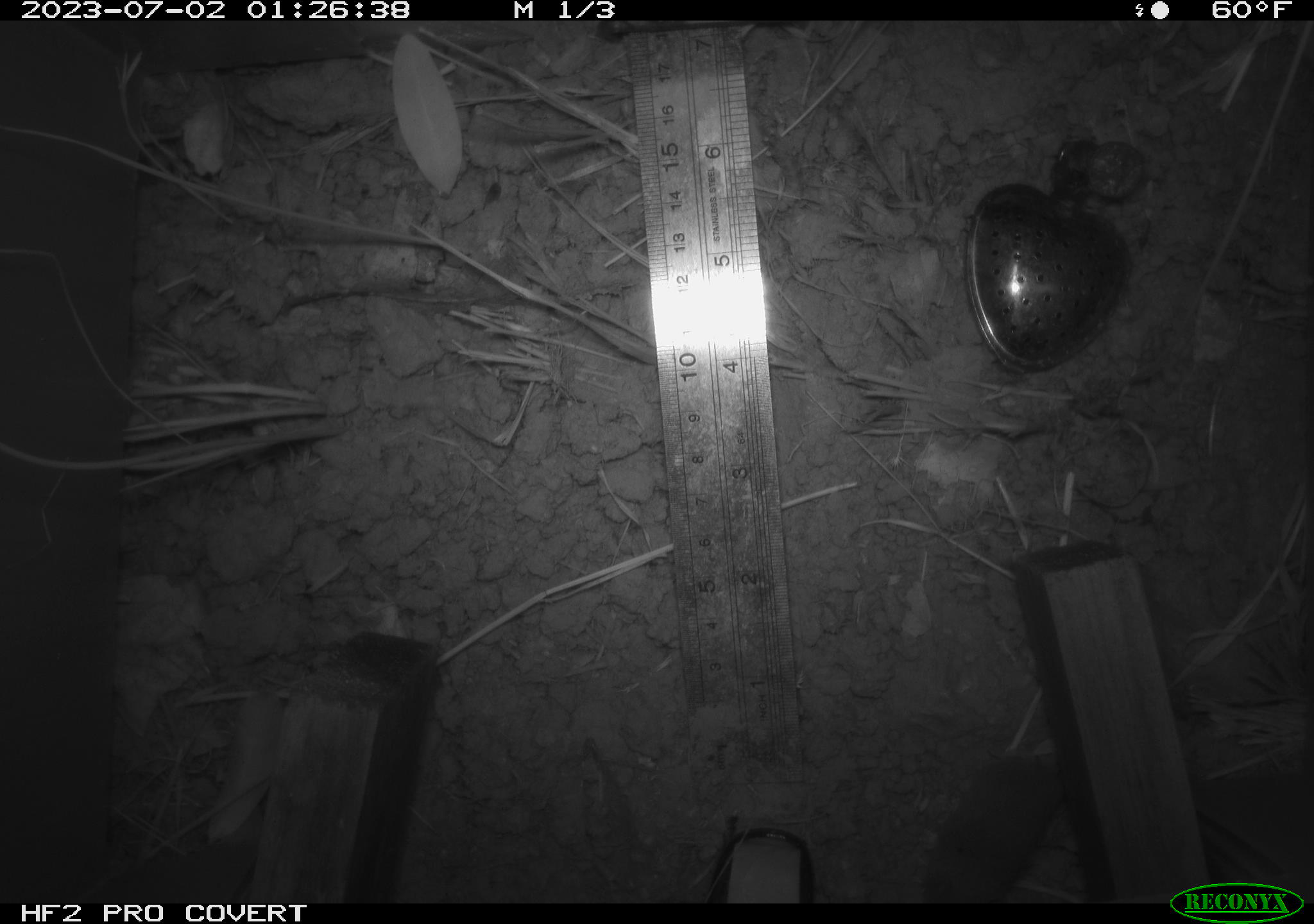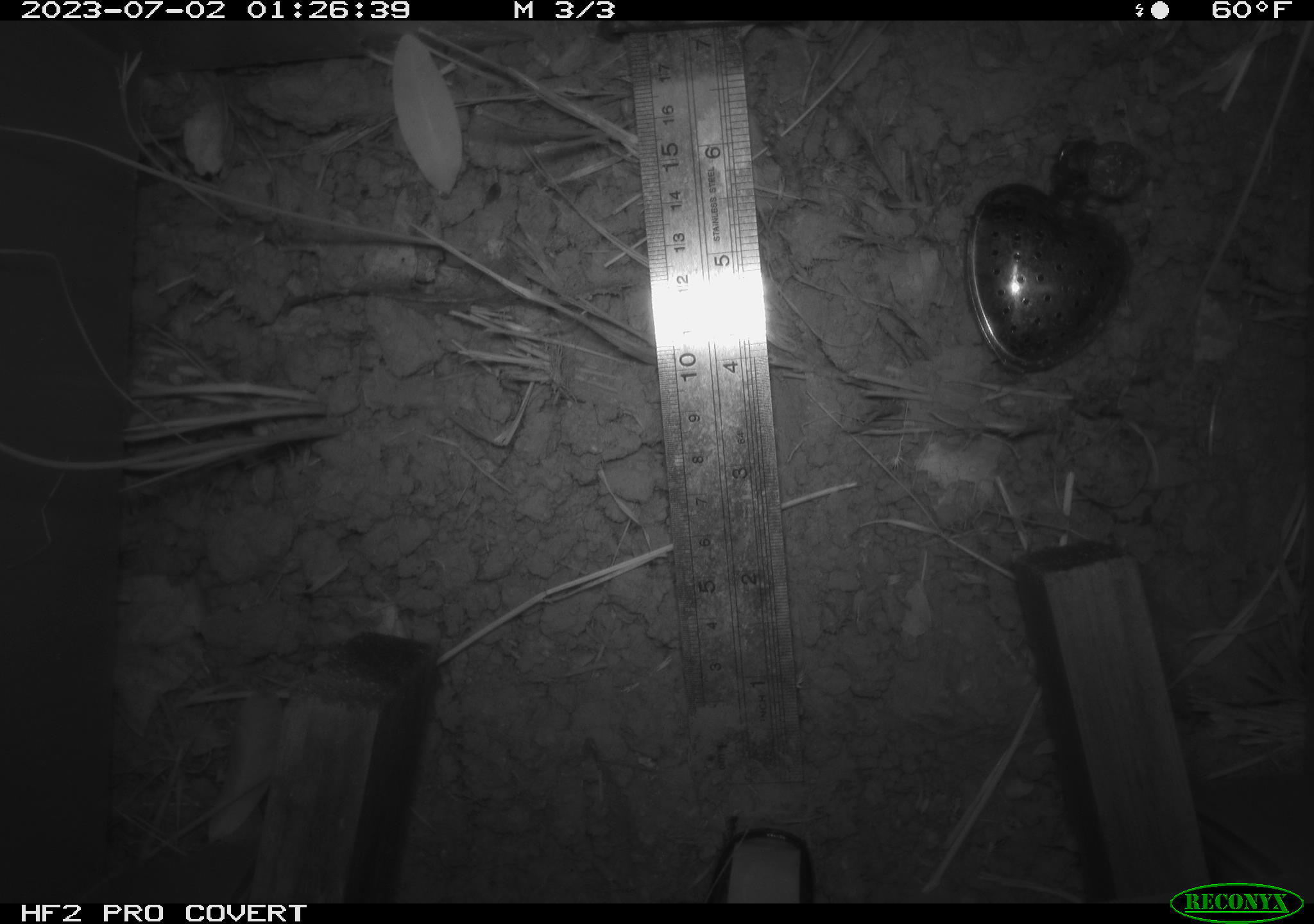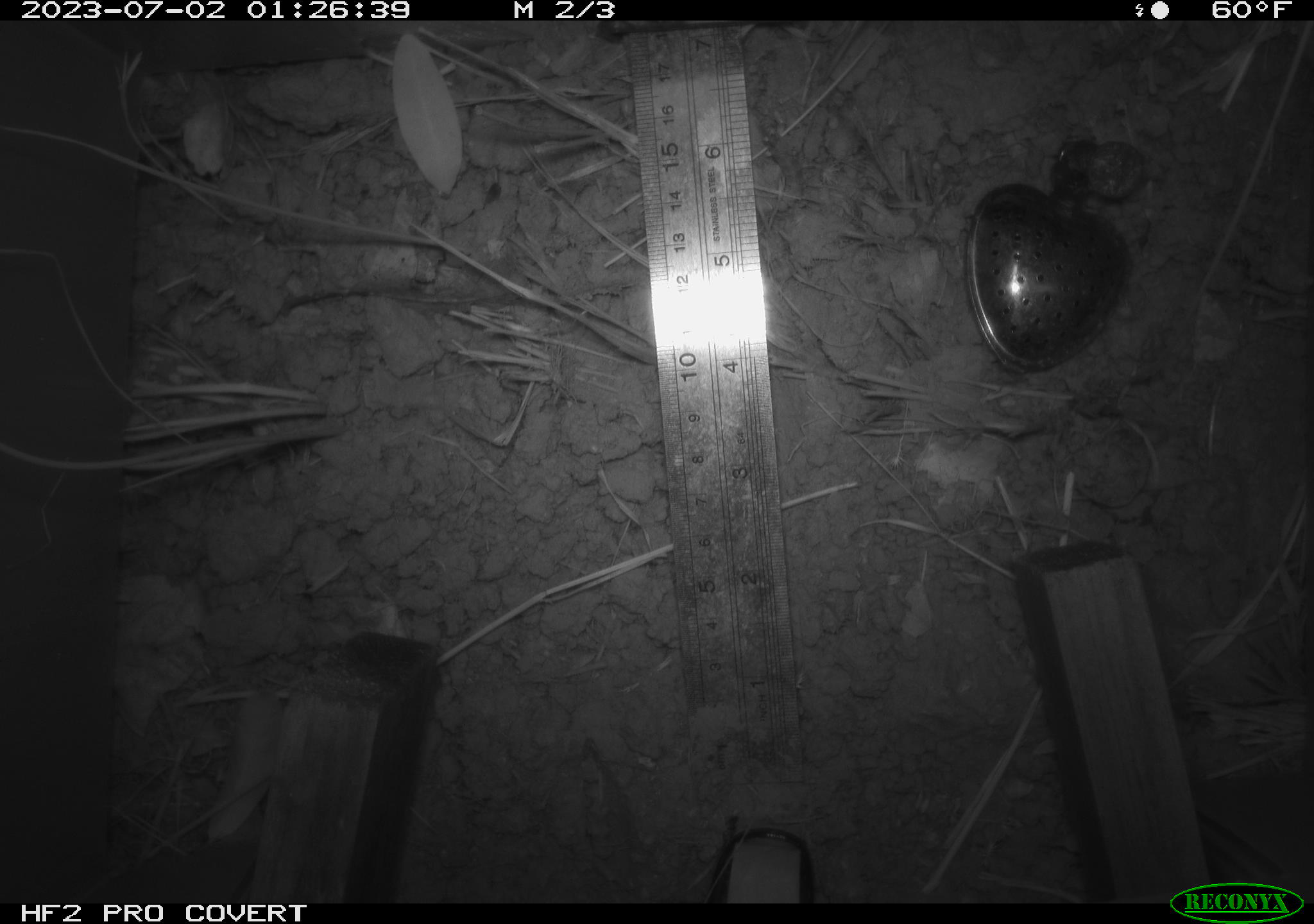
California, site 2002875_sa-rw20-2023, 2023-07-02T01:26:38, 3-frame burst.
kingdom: Animalia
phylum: Chordata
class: Mammalia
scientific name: Mammalia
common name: mammal